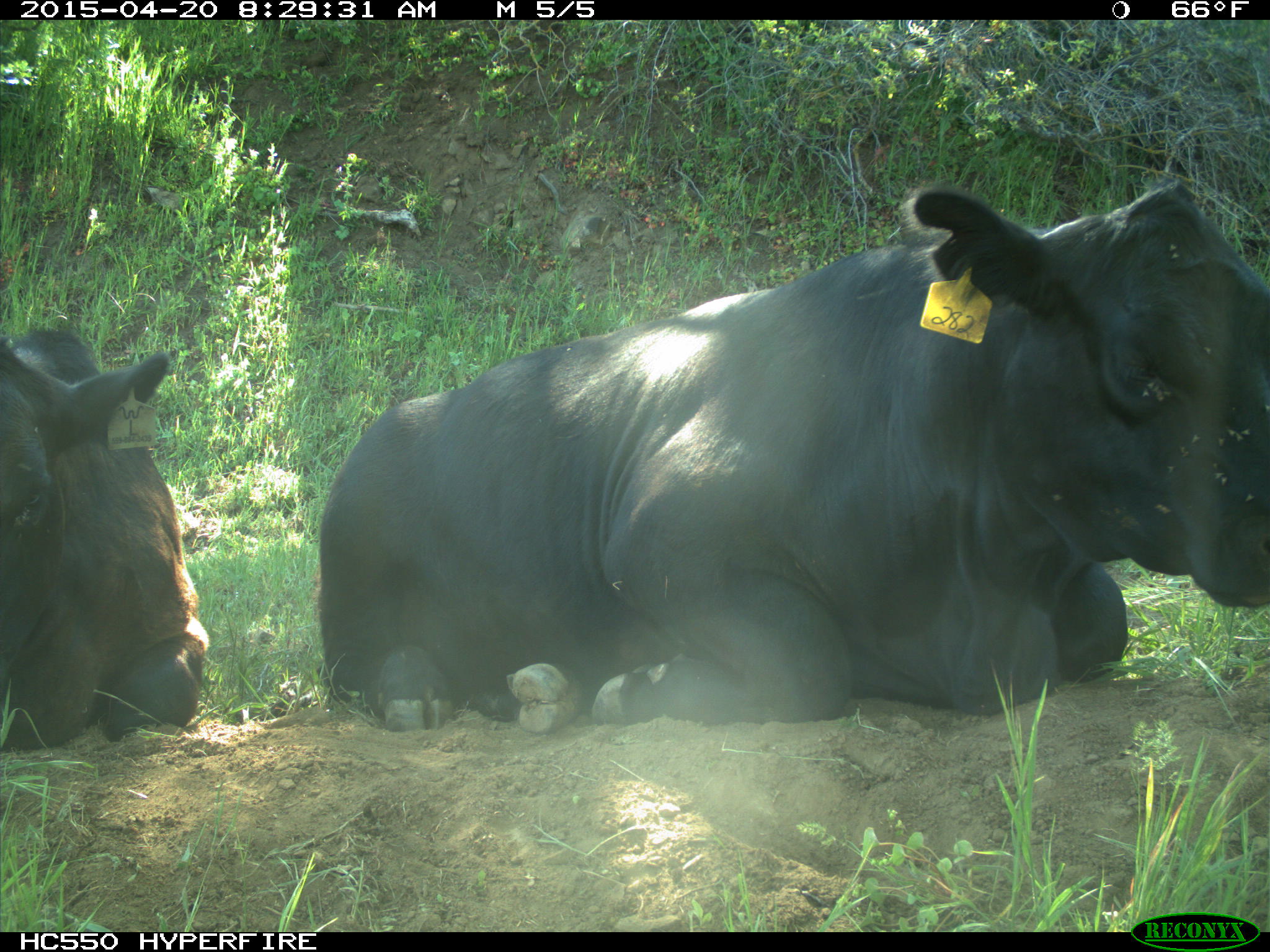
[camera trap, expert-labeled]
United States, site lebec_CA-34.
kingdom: Animalia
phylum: Chordata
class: Mammalia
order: Artiodactyla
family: Bovidae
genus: Bos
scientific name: Bos taurus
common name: domestic cow